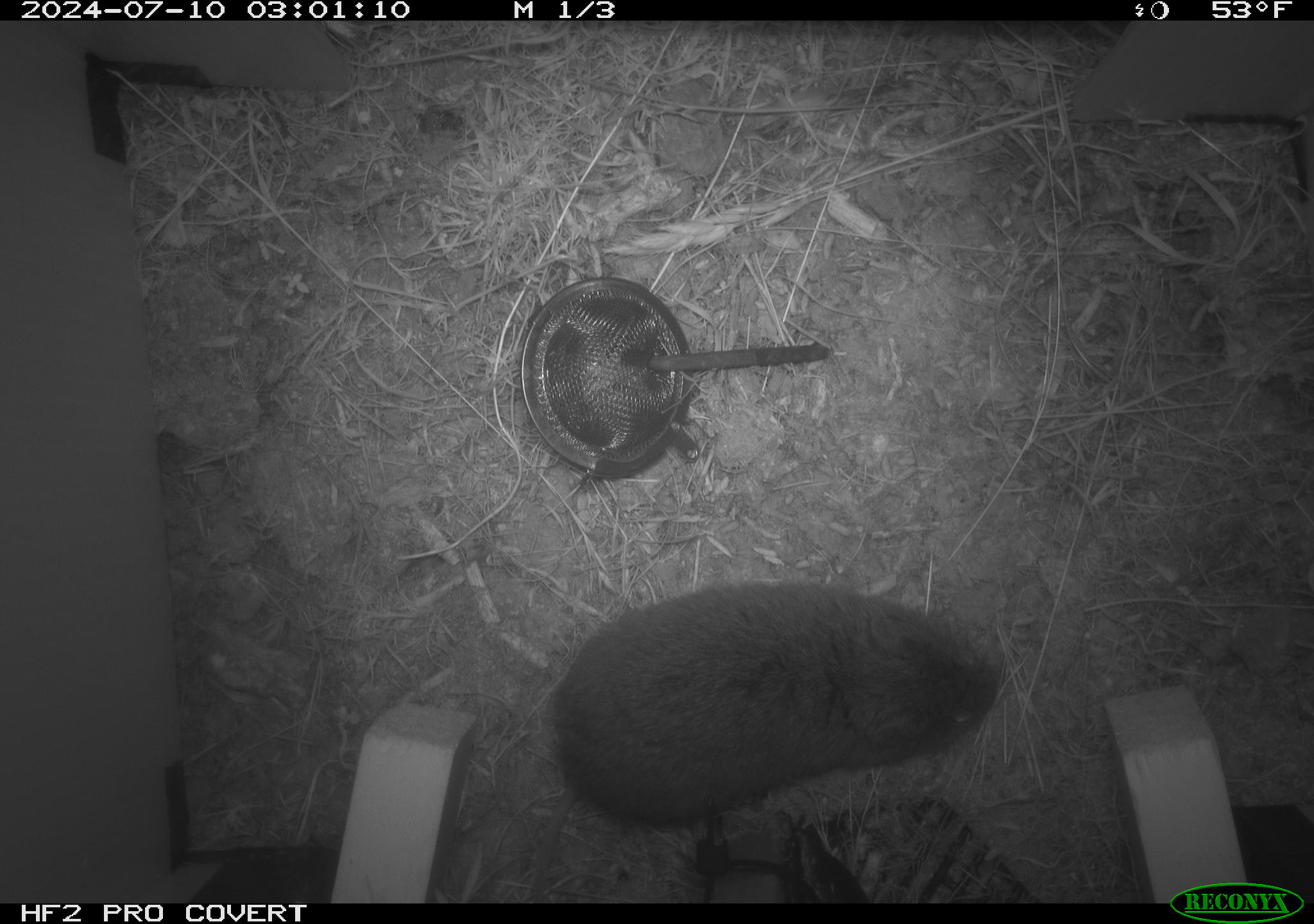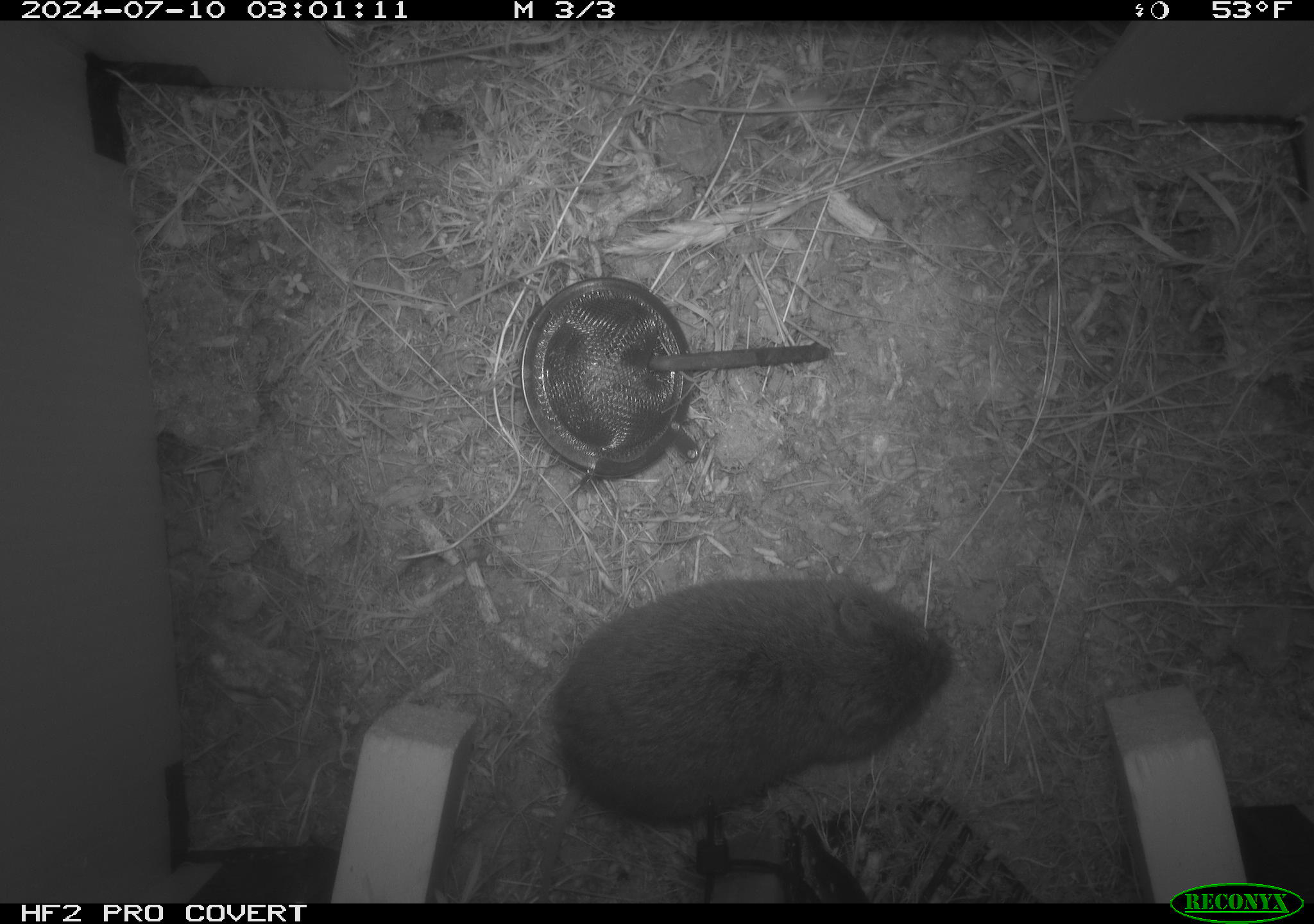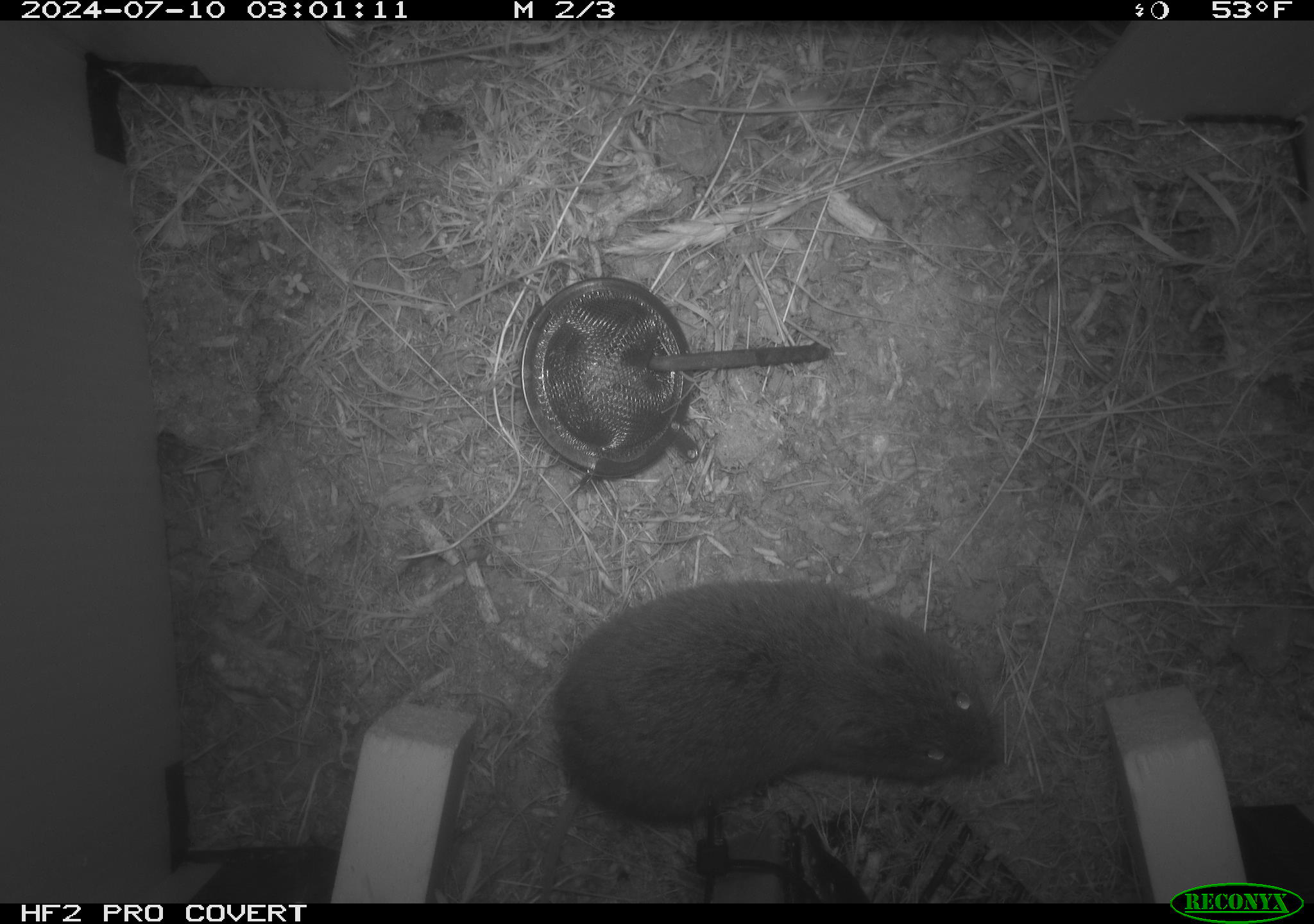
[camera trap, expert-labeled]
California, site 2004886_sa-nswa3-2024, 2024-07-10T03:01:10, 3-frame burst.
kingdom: Animalia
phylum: Chordata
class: Mammalia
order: Rodentia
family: Cricetidae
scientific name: Arvicolinae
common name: voles, lemmings, and muskrats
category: arvicolinae subfamily